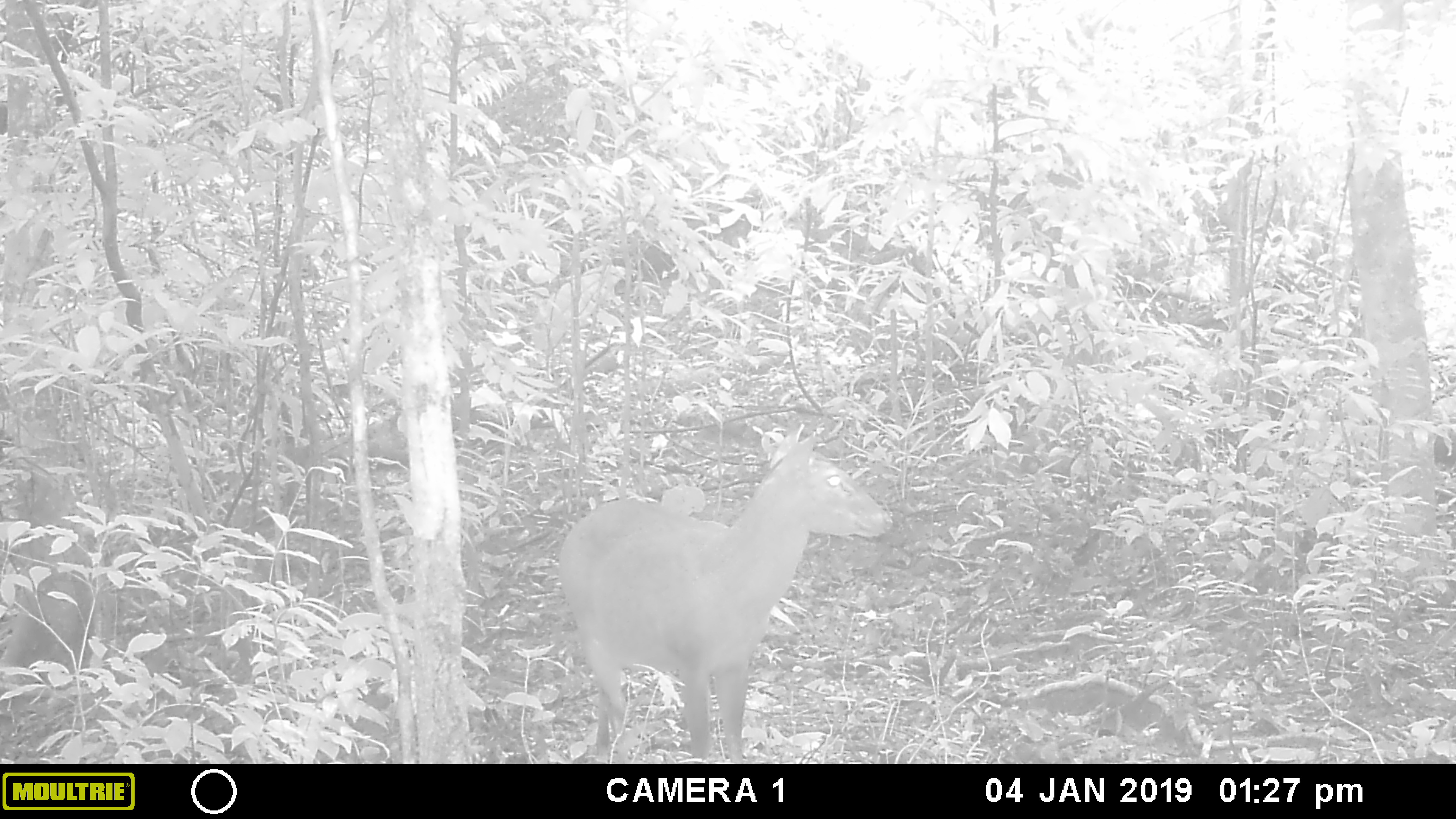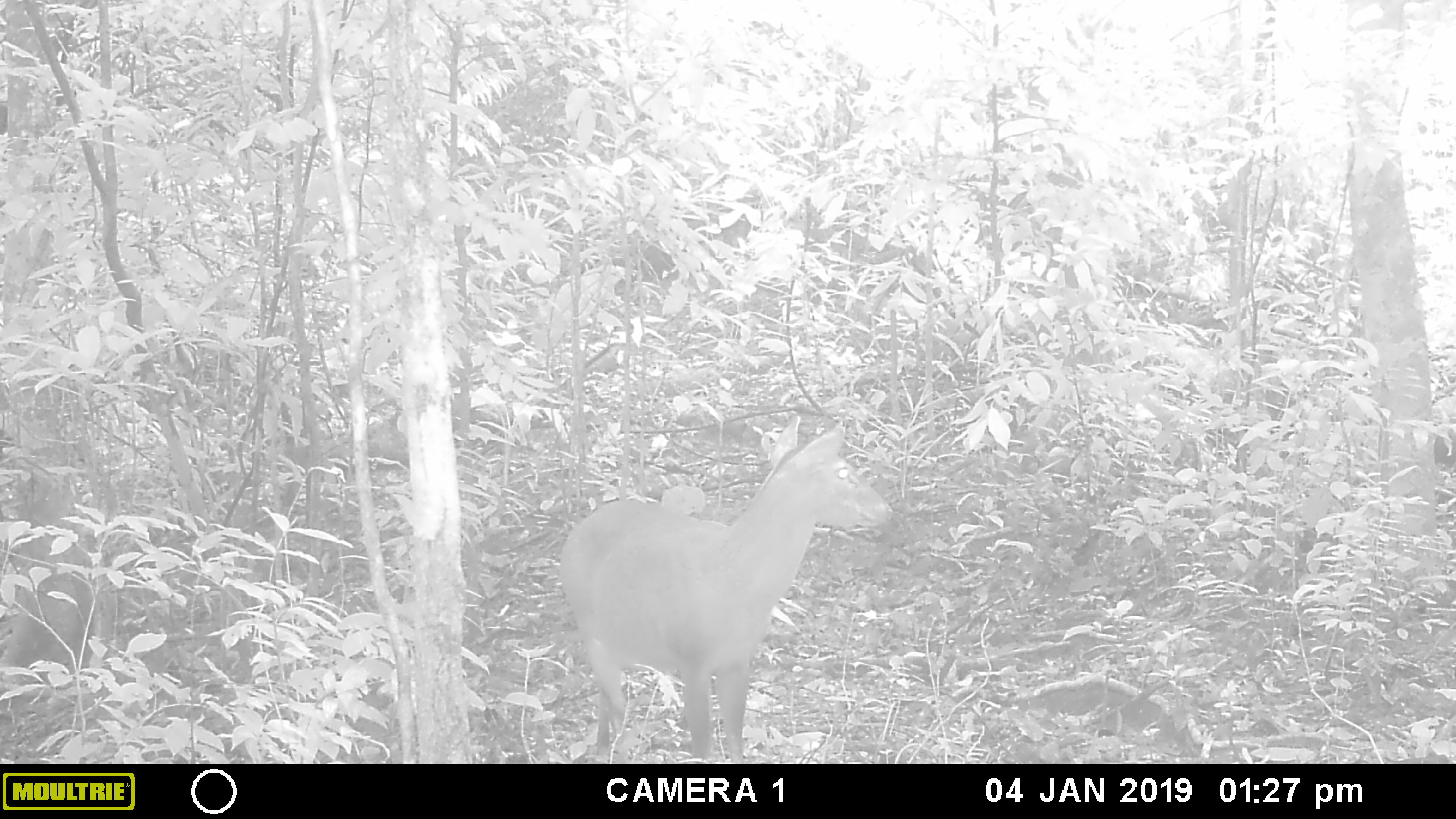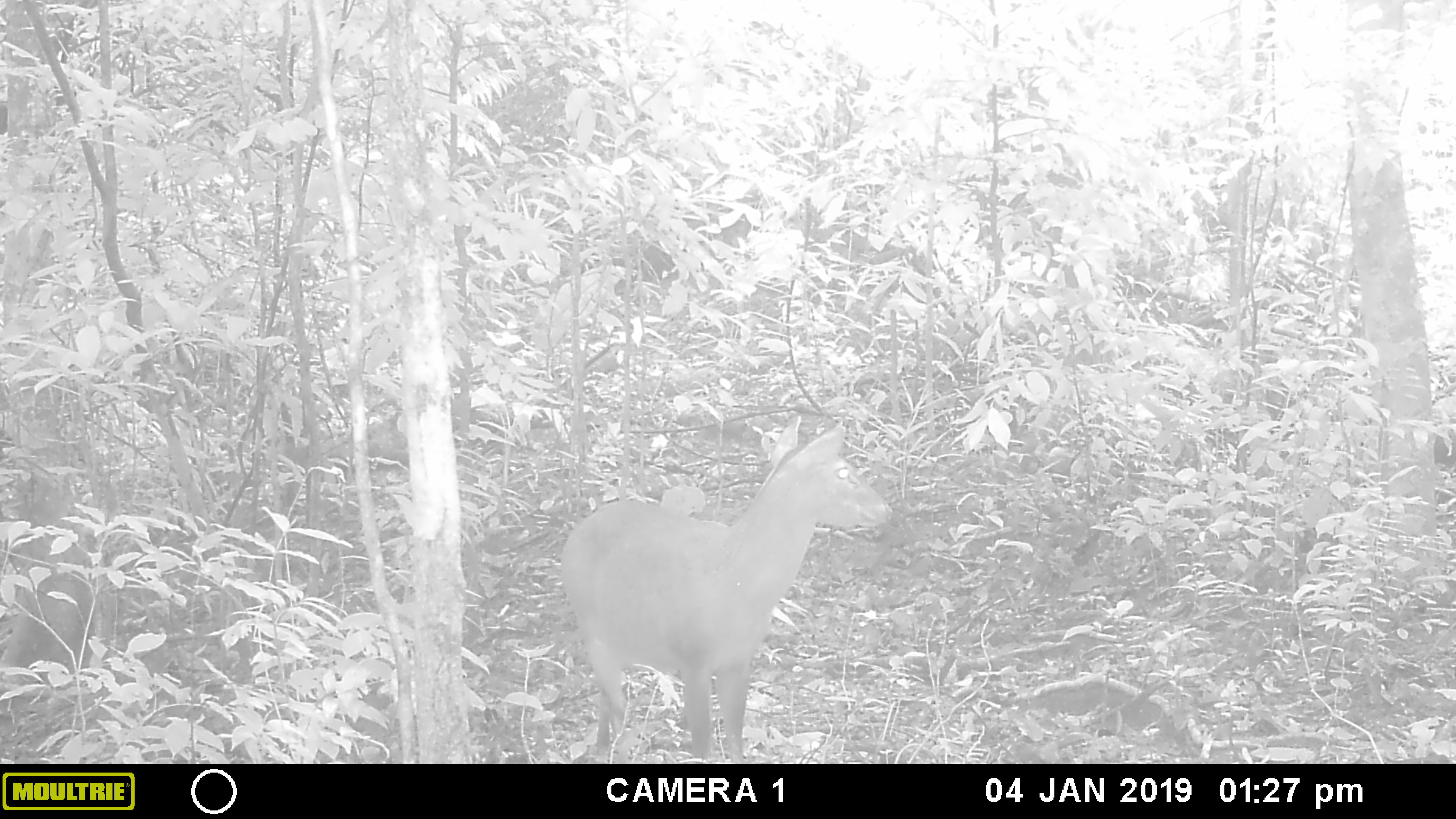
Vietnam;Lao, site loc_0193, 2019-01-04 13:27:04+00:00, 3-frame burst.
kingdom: Animalia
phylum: Chordata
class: Mammalia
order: Artiodactyla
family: Cervidae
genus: Muntiacus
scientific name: Muntiacus vuquangensis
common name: large-antlered muntjac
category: large antlered muntjac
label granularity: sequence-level